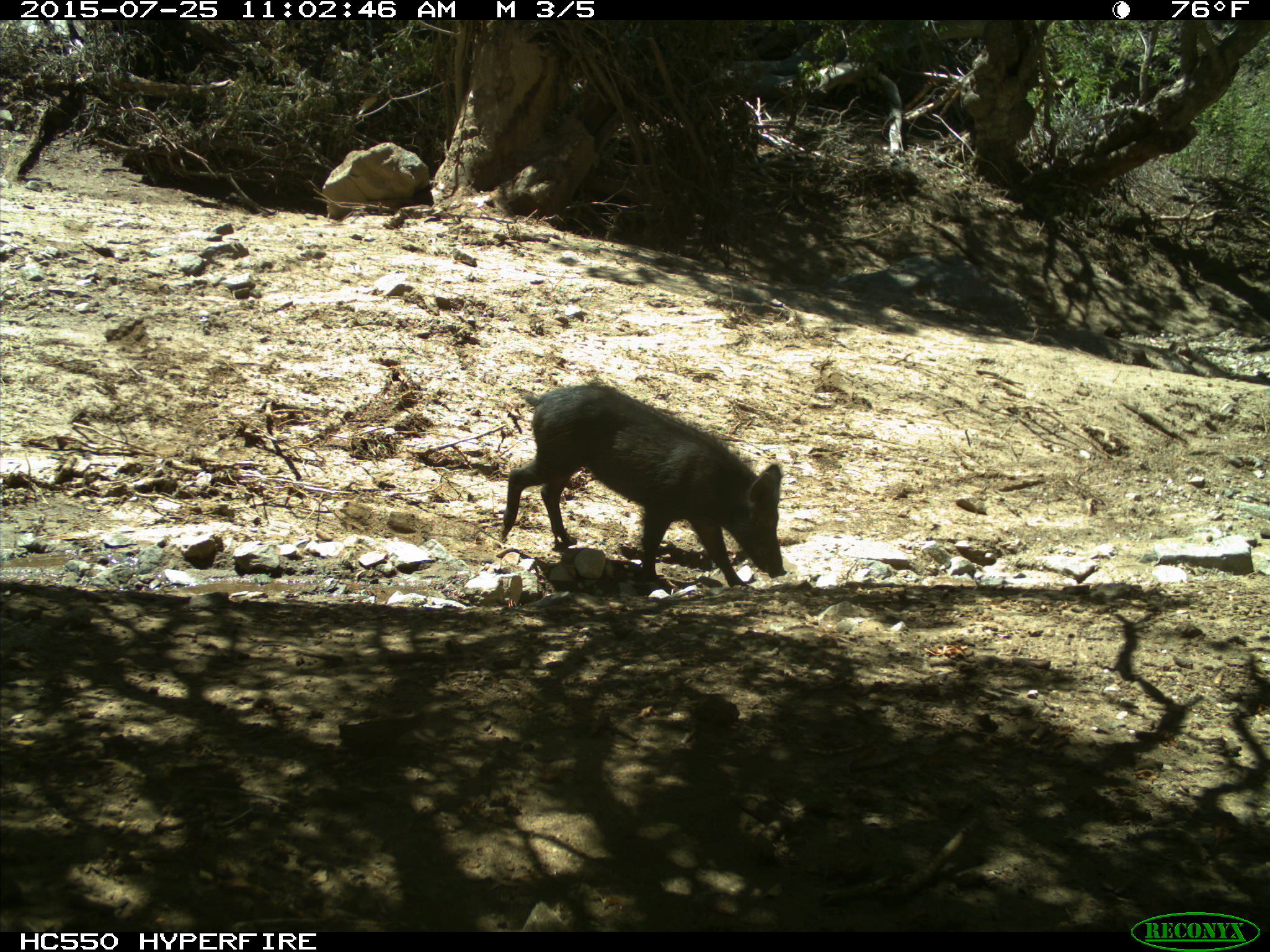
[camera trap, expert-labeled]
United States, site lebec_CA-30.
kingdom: Animalia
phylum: Chordata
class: Mammalia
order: Artiodactyla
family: Suidae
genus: Sus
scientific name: Sus scrofa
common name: wild boar